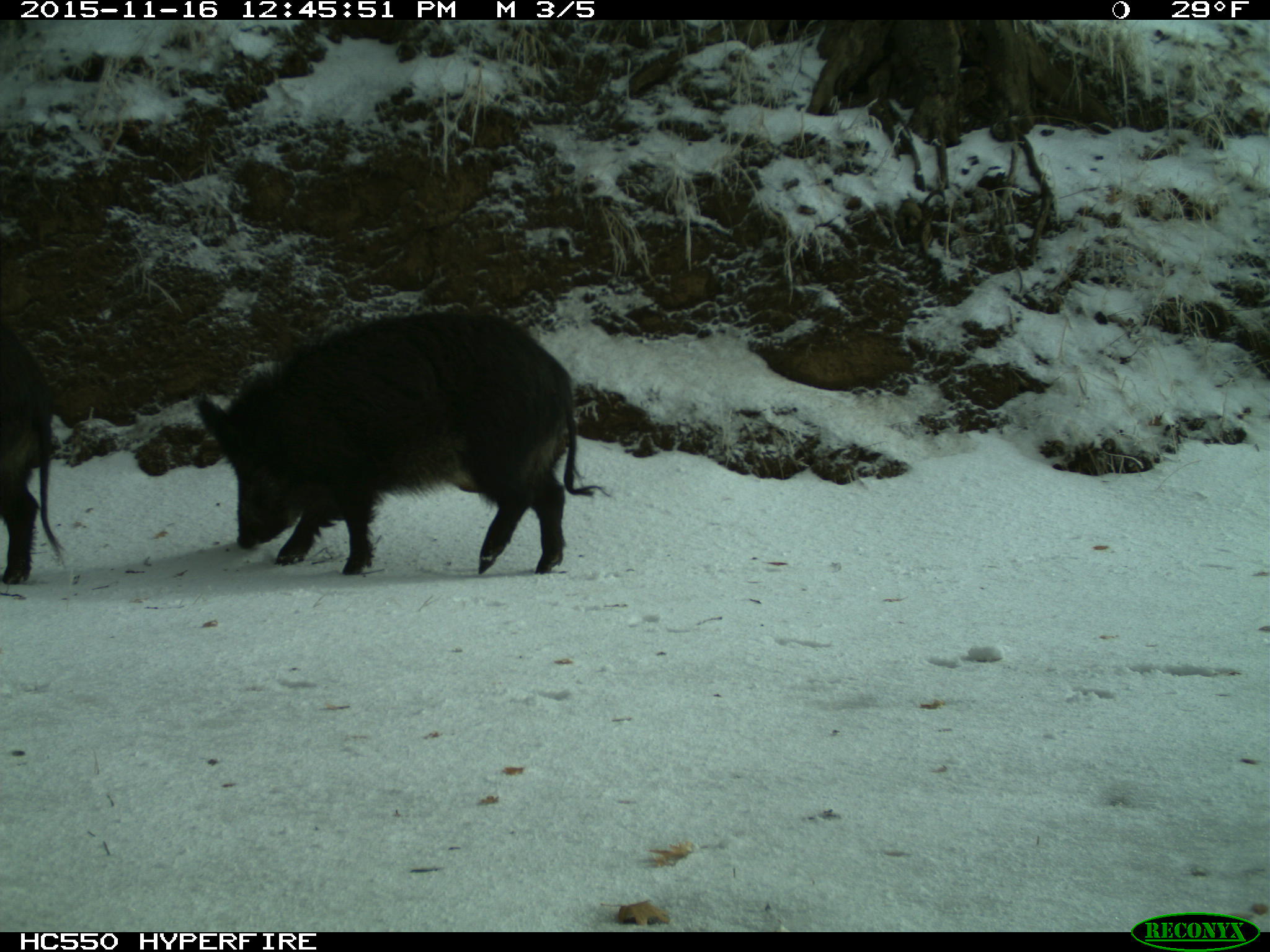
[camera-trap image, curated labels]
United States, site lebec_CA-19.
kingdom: Animalia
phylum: Chordata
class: Mammalia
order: Artiodactyla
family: Suidae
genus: Sus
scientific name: Sus scrofa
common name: wild boar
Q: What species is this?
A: Sus scrofa (wild boar).